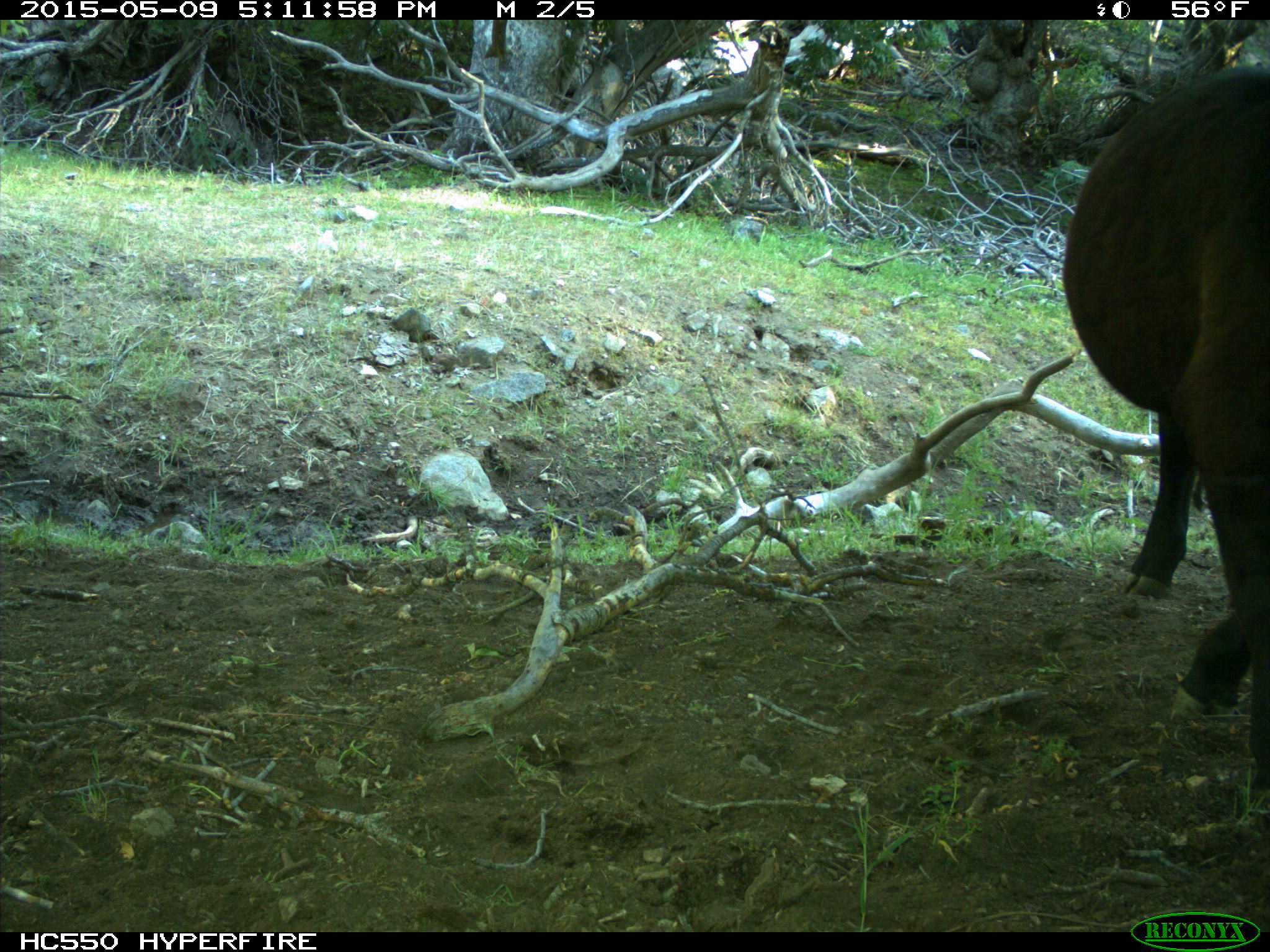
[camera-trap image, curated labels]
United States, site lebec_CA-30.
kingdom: Animalia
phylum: Chordata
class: Mammalia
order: Artiodactyla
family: Bovidae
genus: Bos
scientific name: Bos taurus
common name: domestic cow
Bos taurus (domestic cow).